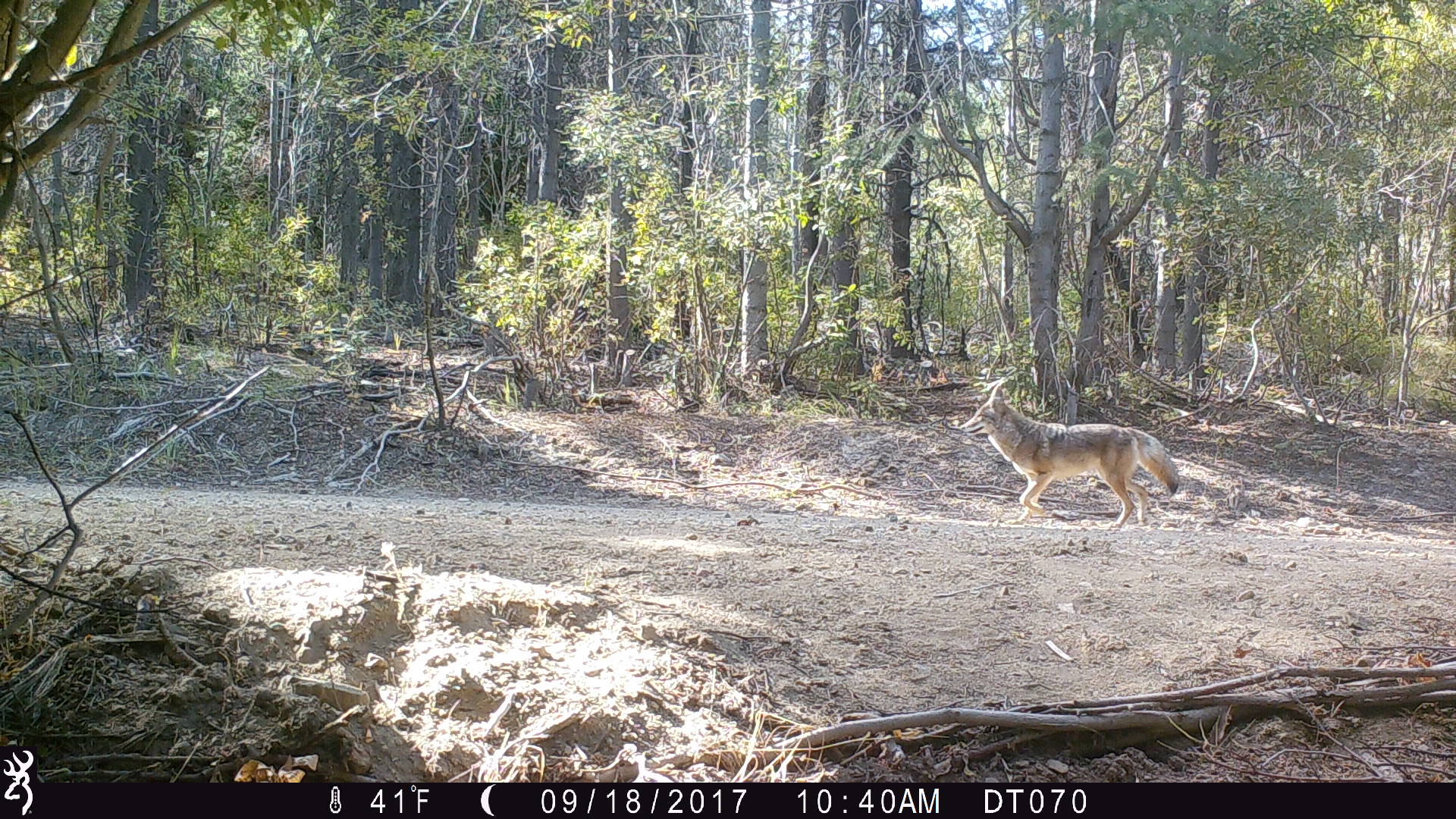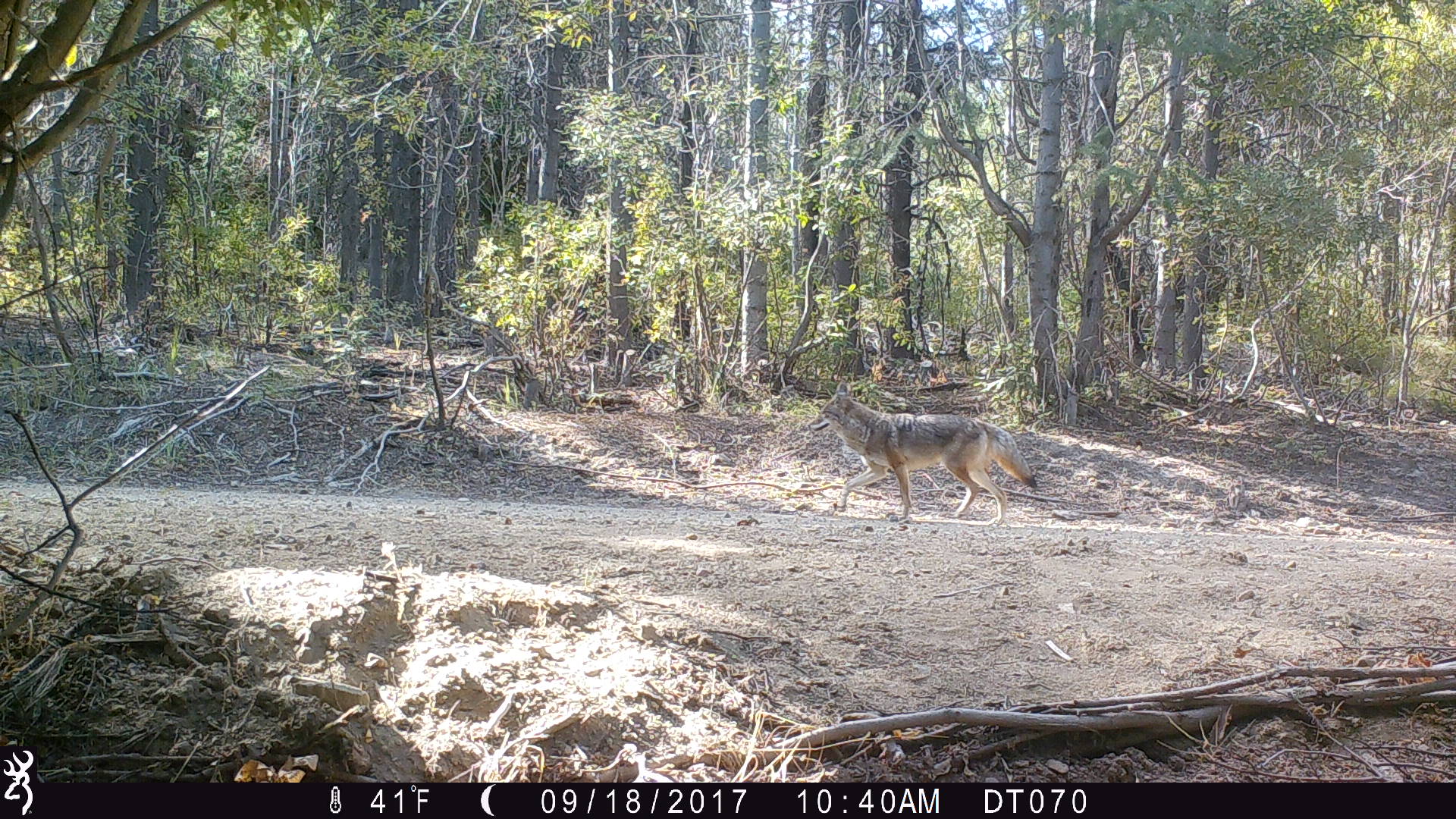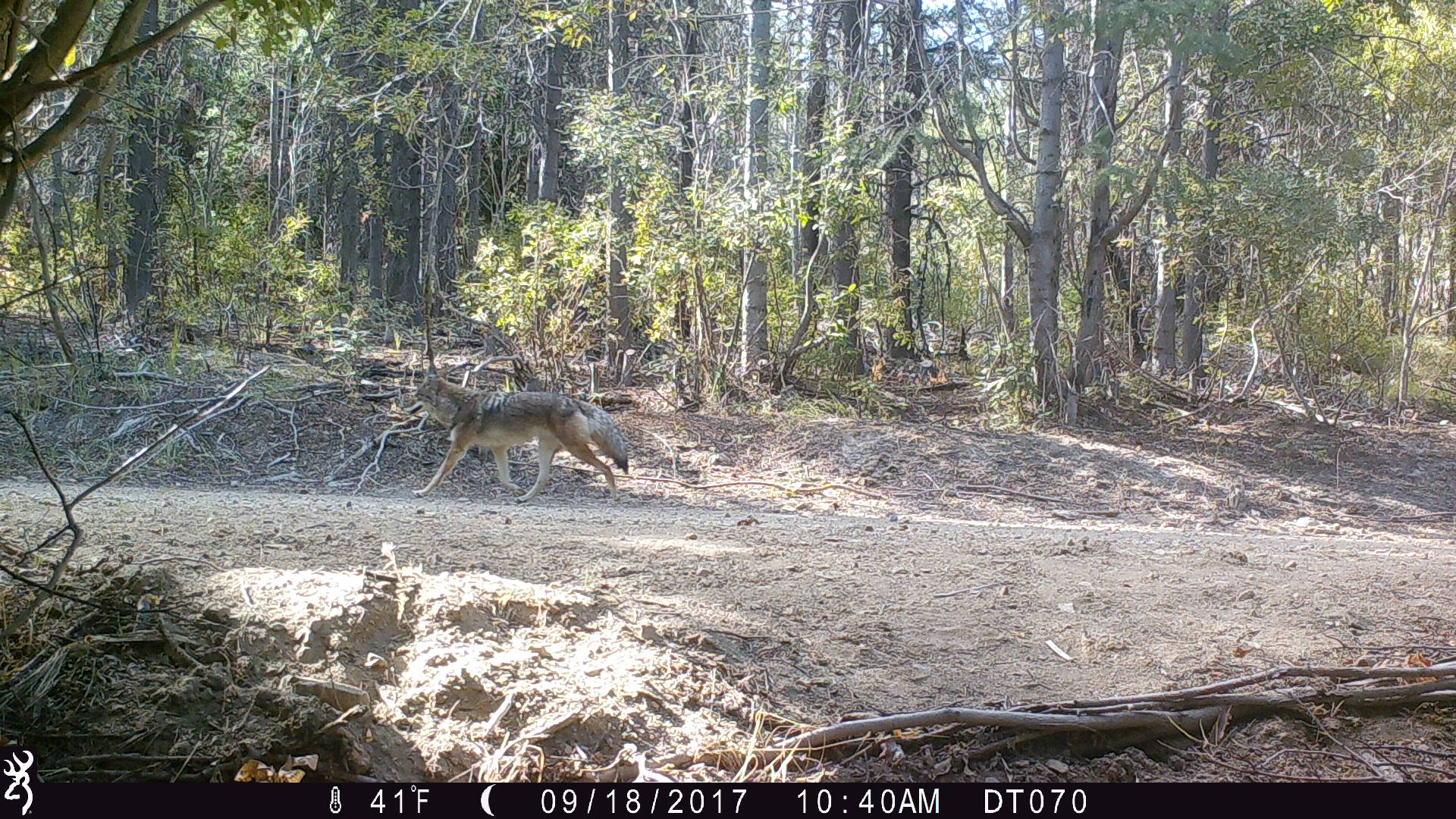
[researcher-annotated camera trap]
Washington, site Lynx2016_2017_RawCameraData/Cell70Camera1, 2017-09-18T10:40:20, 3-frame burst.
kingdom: Animalia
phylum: Chordata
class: Mammalia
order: Carnivora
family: Canidae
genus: Canis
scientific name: Canis latrans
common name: coyote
Canis latrans (coyote). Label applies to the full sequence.